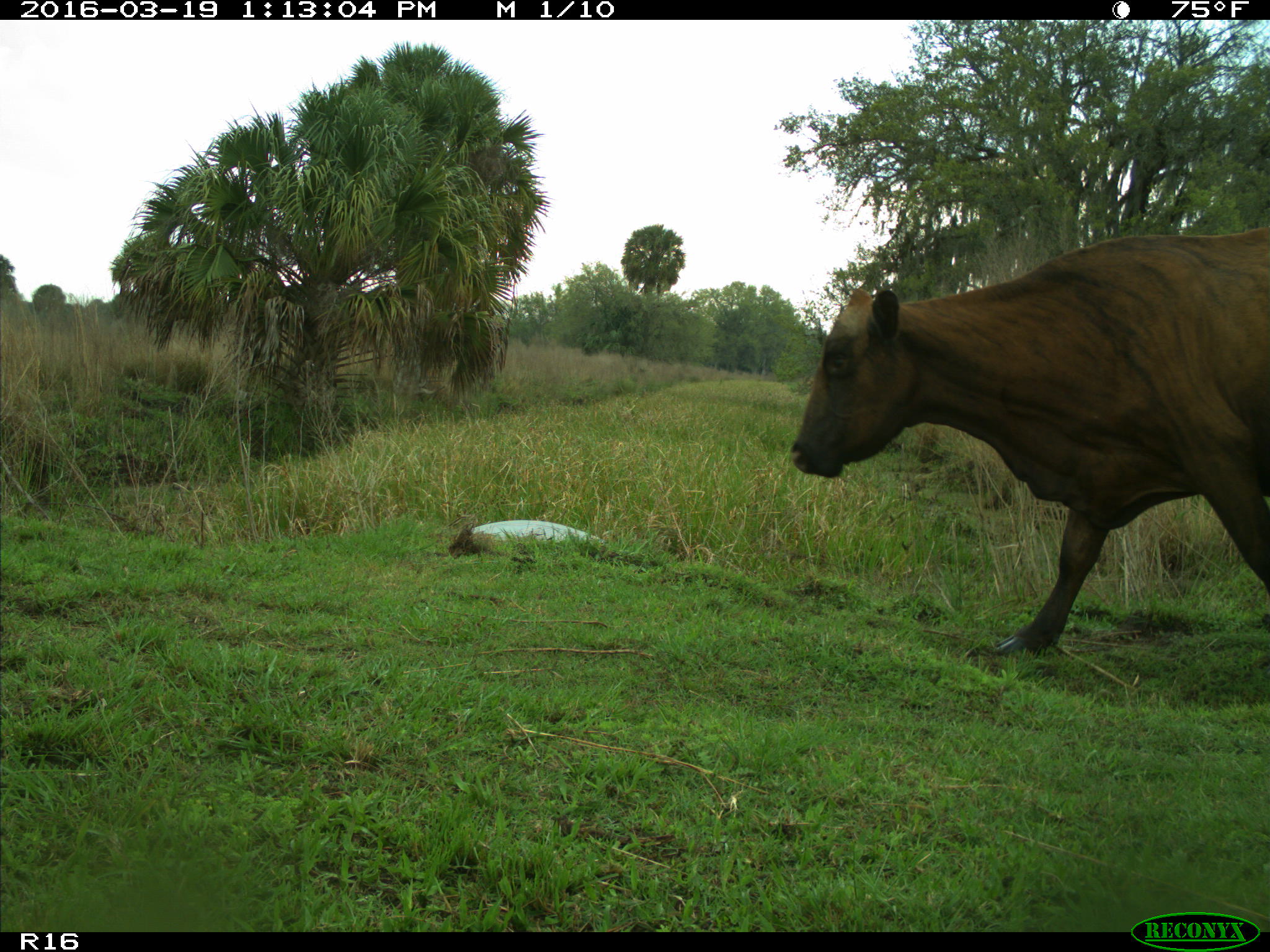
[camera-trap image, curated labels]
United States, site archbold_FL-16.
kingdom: Animalia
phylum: Chordata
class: Mammalia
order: Artiodactyla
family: Bovidae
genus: Bos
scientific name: Bos taurus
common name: domestic cow